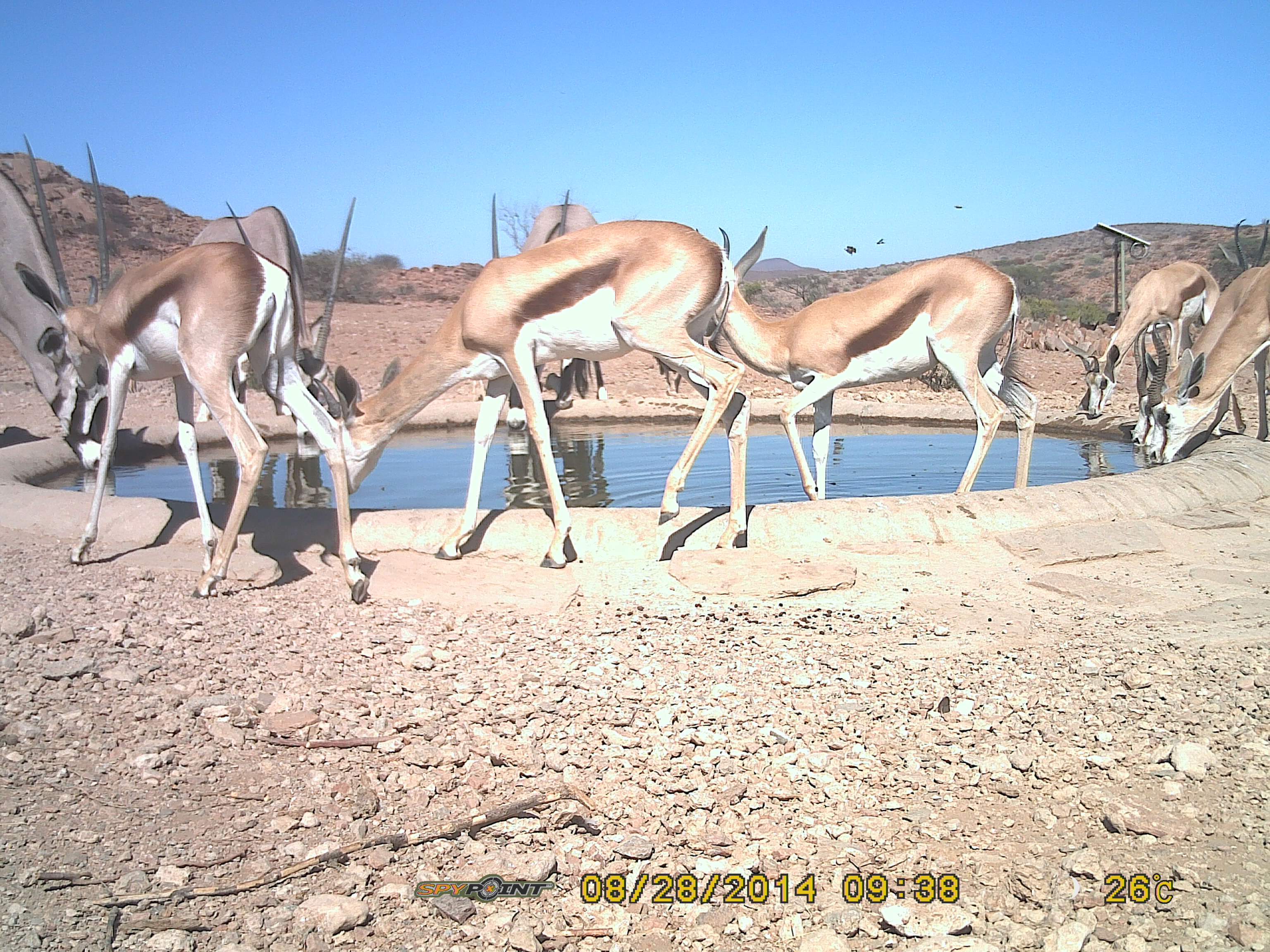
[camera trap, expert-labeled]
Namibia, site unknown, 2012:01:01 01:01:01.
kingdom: Animalia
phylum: Chordata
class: Mammalia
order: Artiodactyla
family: Bovidae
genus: Antidorcas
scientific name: Antidorcas marsupialis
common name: springbok